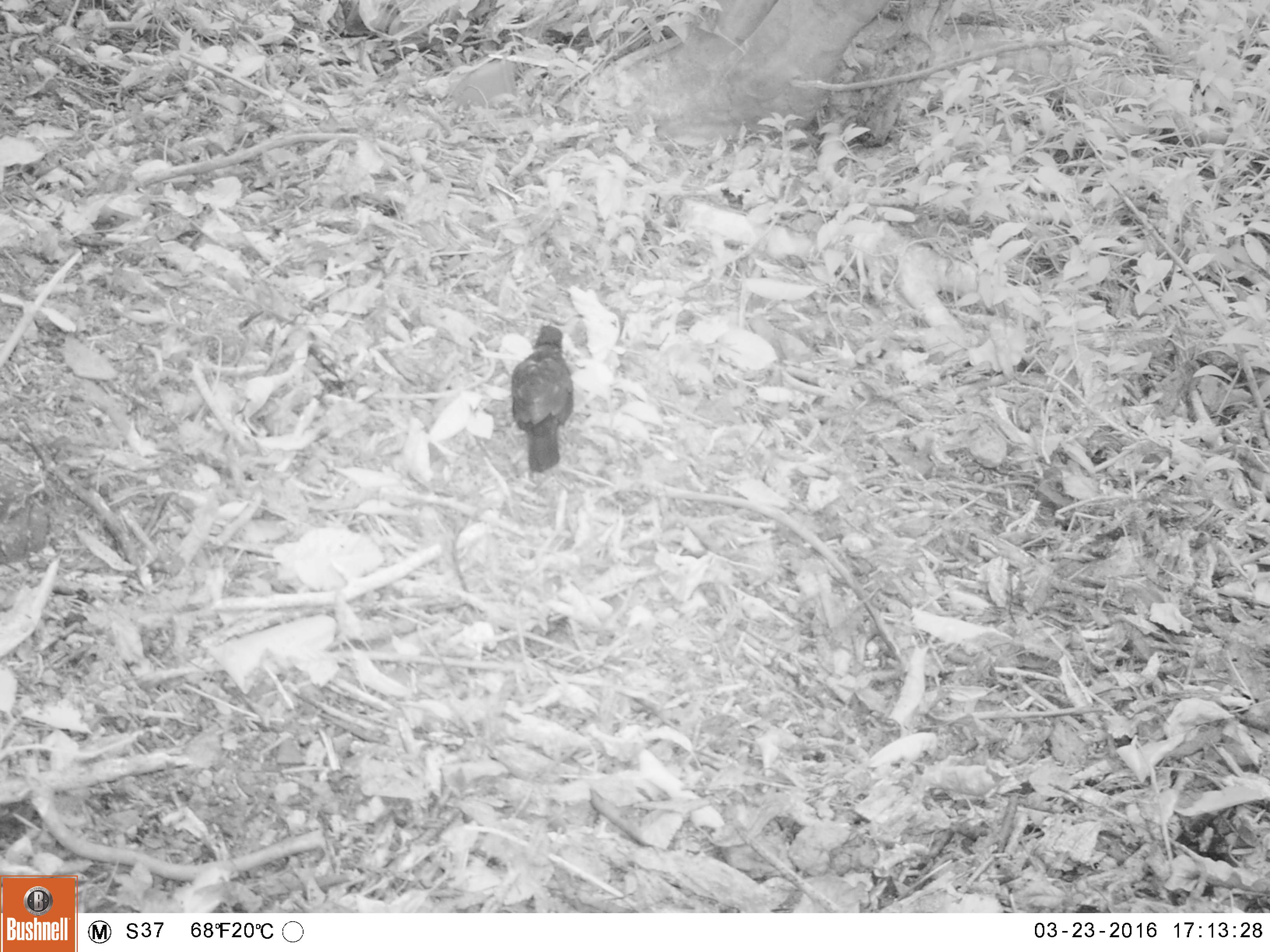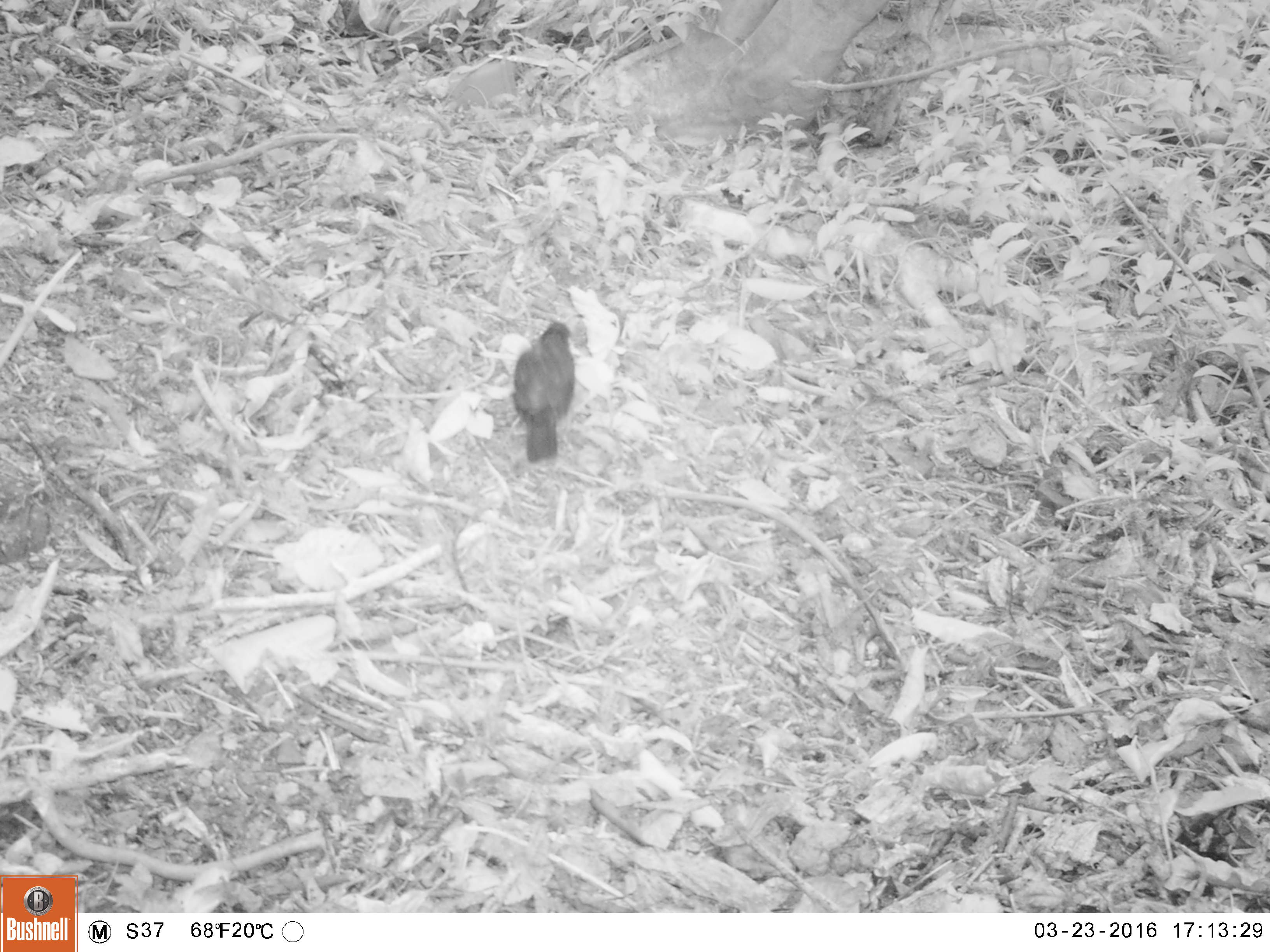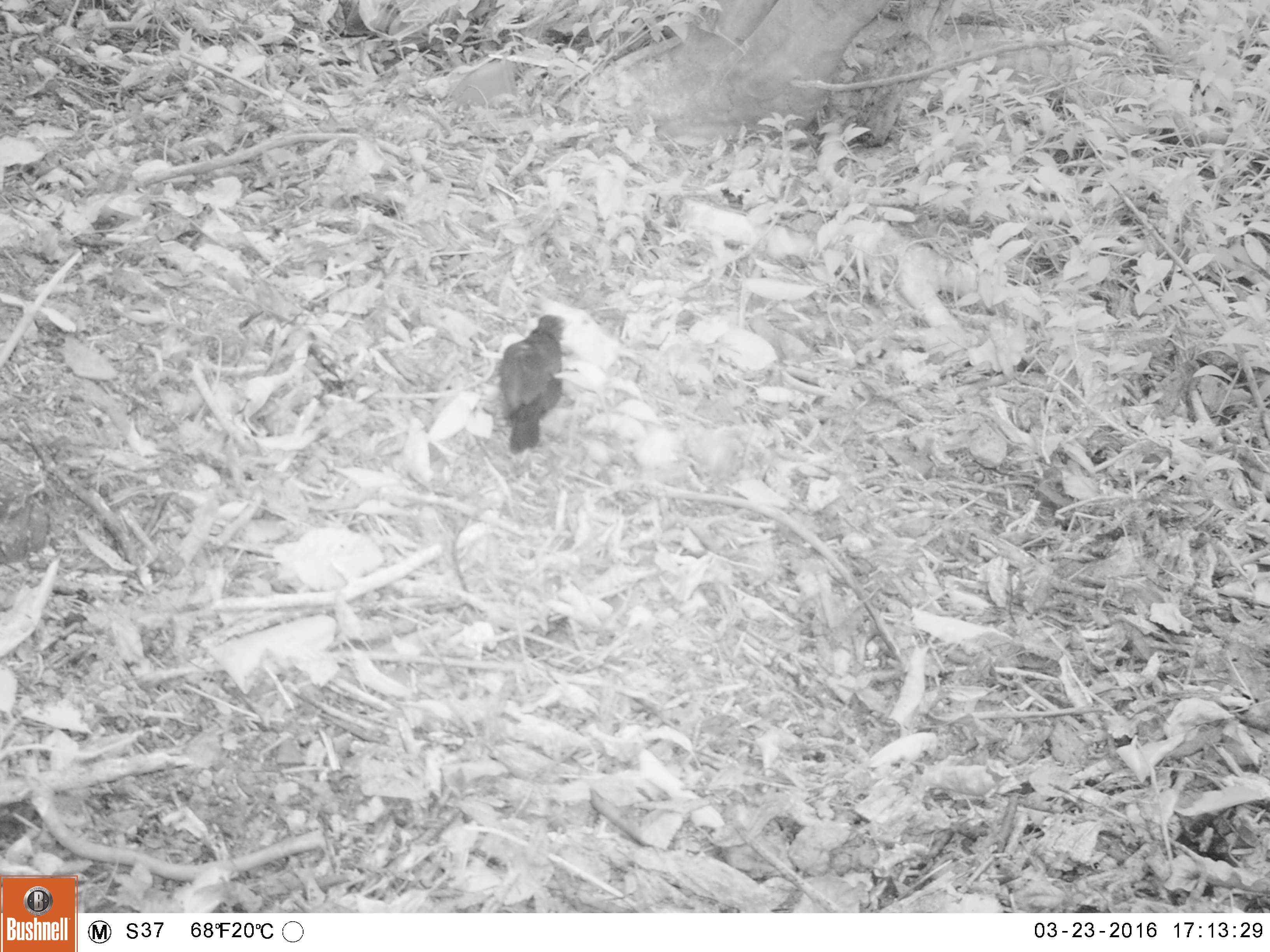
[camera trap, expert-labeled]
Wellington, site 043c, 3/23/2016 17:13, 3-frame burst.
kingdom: Animalia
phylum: Chordata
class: Aves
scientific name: Aves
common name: bird